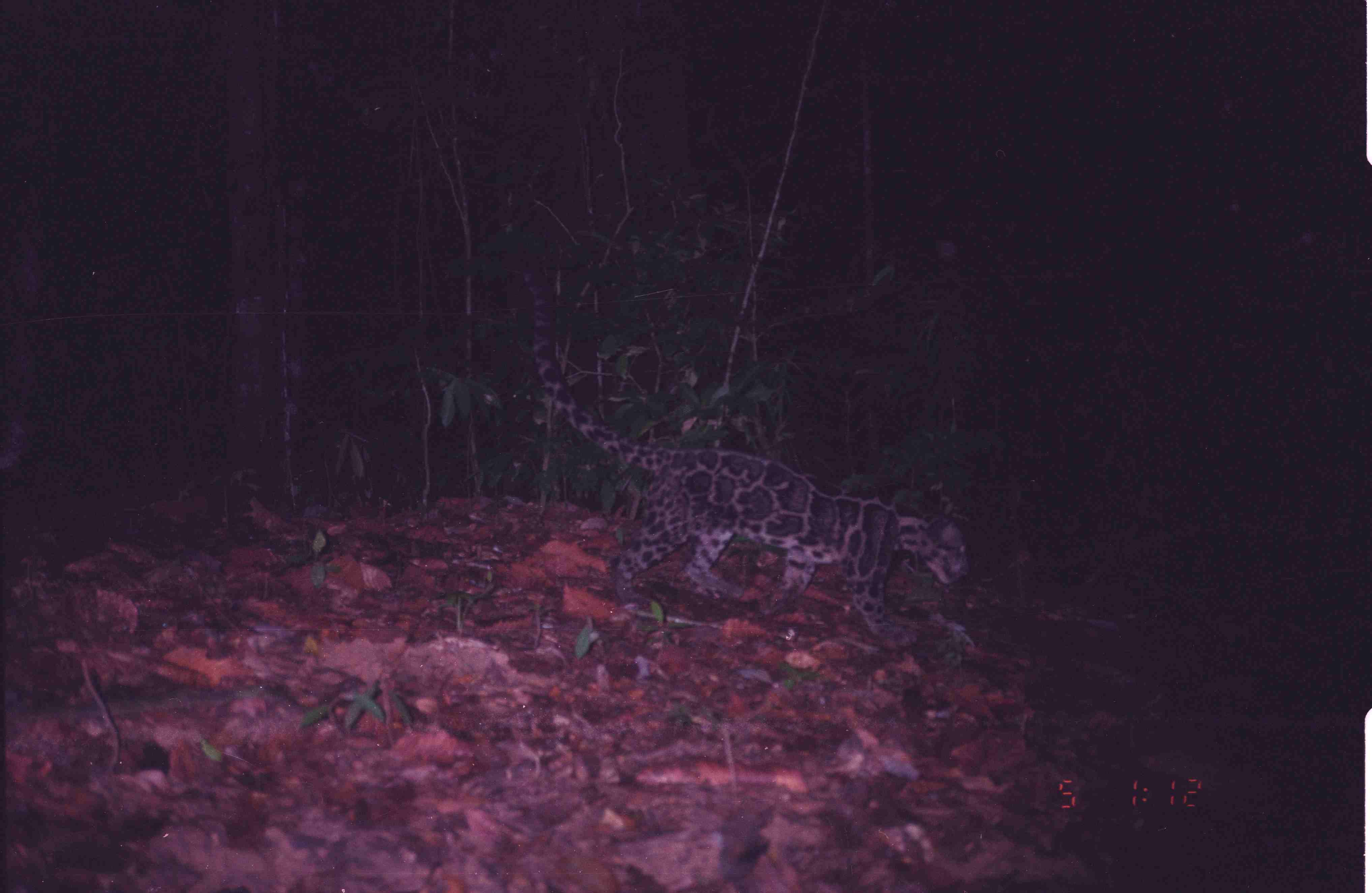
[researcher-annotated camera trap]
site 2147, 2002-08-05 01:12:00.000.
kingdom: Animalia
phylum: Chordata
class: Mammalia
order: Carnivora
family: Felidae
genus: Neofelis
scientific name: Neofelis nebulosa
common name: mainland clouded leopard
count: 1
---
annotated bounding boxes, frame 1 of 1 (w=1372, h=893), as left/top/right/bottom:
neofelis nebulosa: 520/264/968/645